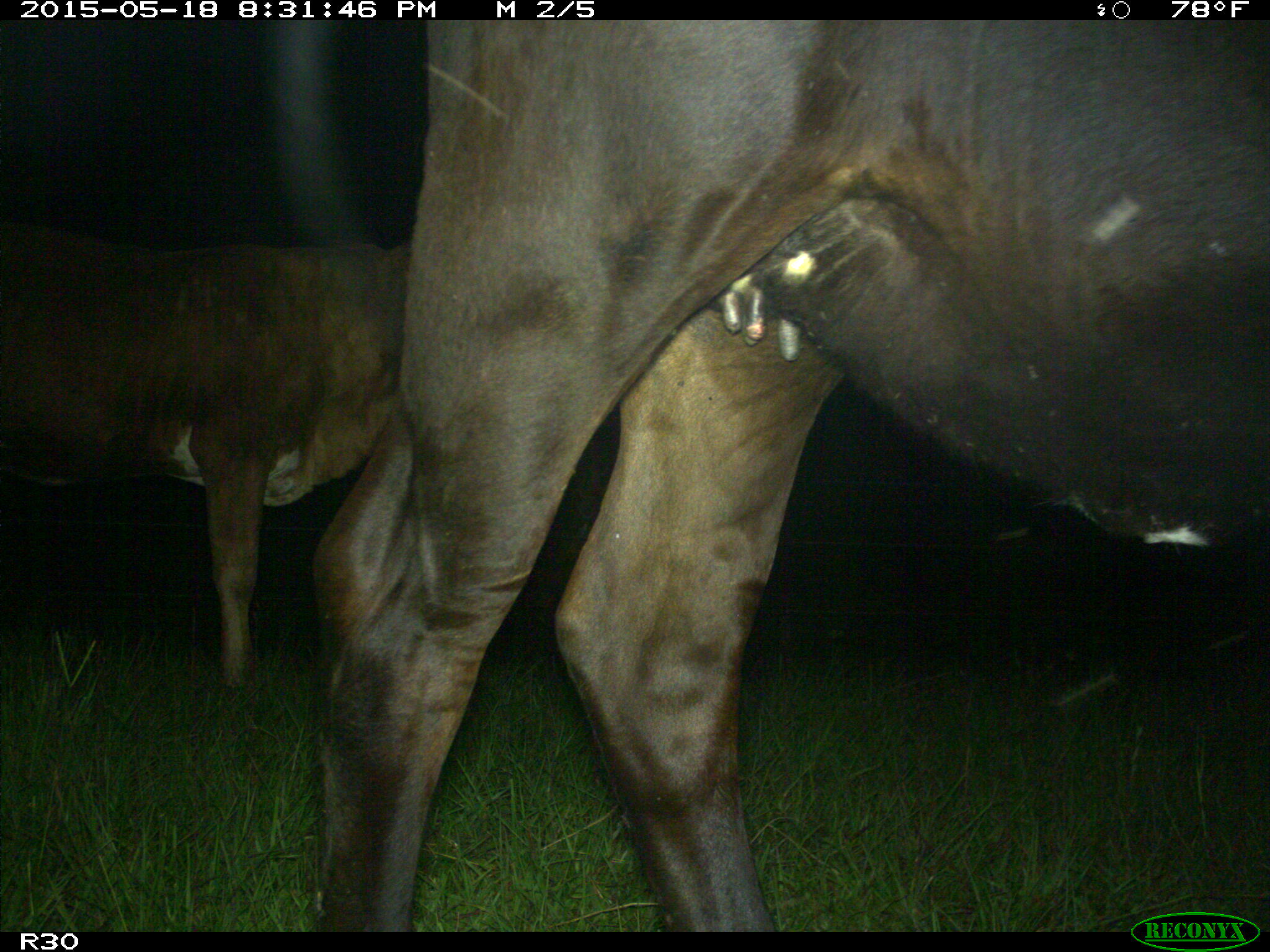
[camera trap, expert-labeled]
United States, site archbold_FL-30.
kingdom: Animalia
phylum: Chordata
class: Mammalia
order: Artiodactyla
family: Bovidae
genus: Bos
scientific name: Bos taurus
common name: domestic cow